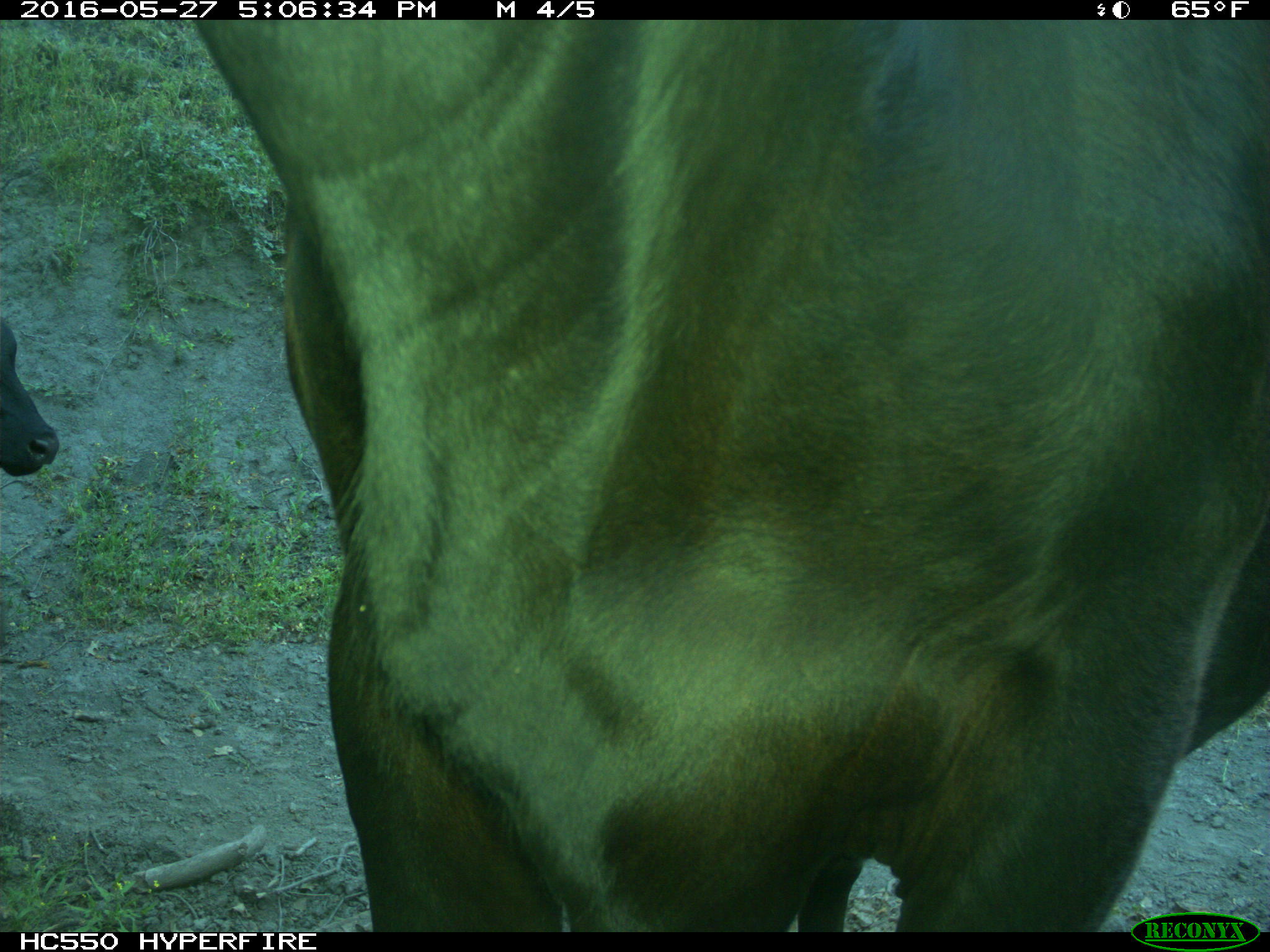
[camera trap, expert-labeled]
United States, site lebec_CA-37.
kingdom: Animalia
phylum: Chordata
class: Mammalia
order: Artiodactyla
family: Bovidae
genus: Bos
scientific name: Bos taurus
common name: domestic cow